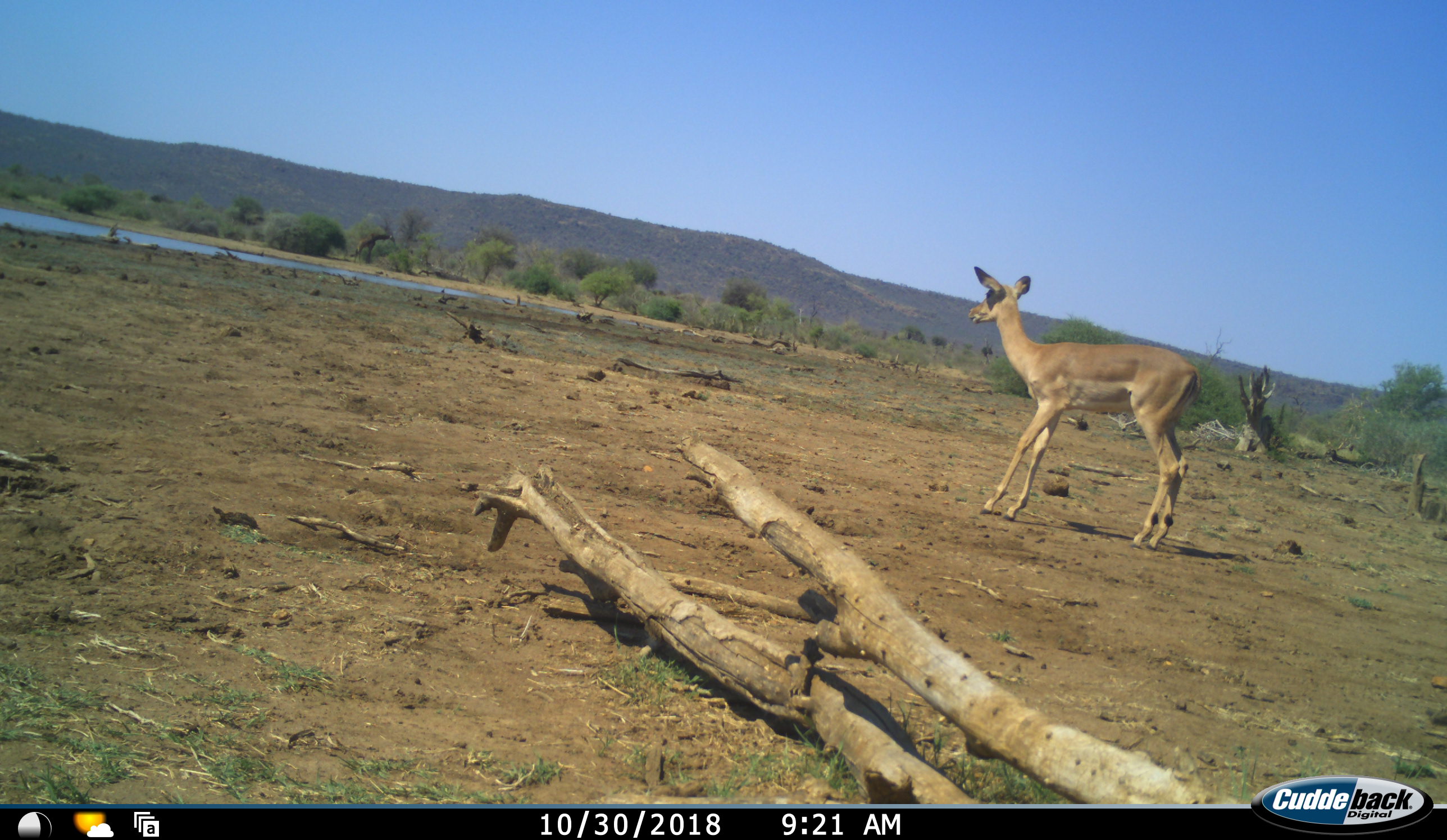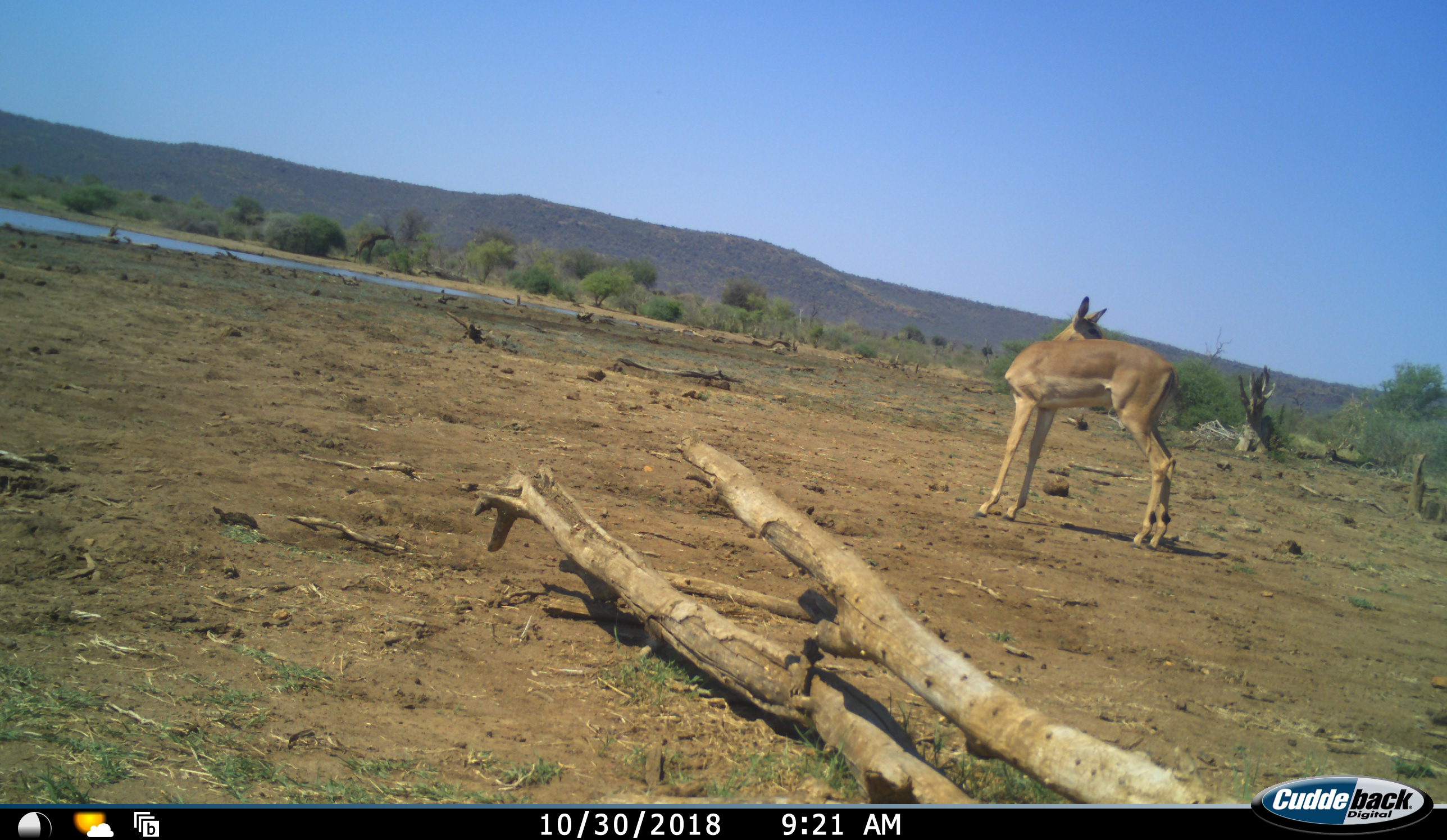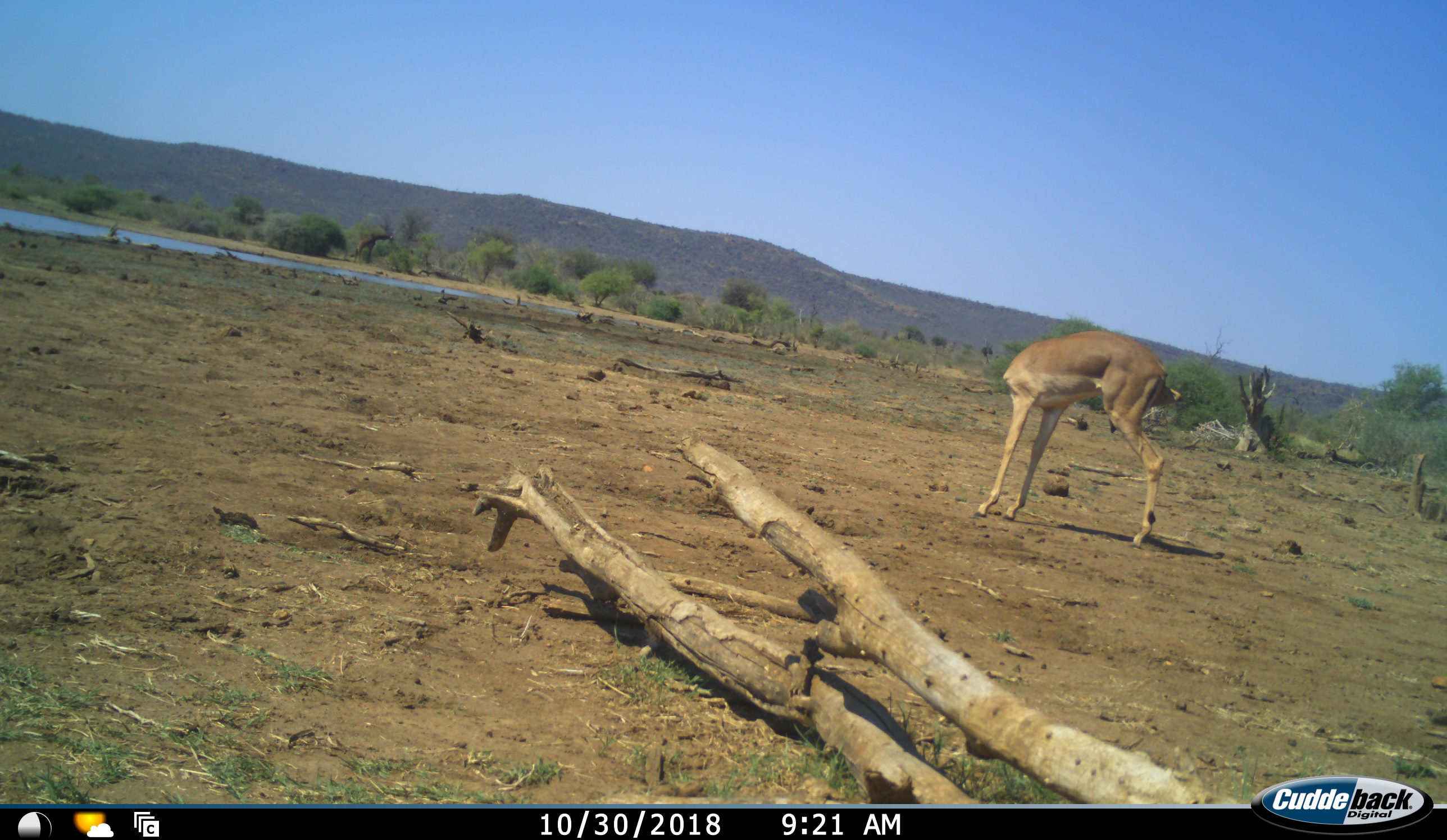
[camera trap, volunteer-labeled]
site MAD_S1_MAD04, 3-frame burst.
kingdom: Animalia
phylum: Chordata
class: Mammalia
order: Artiodactyla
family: Bovidae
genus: Aepyceros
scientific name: Aepyceros melampus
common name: impala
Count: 1.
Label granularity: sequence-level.